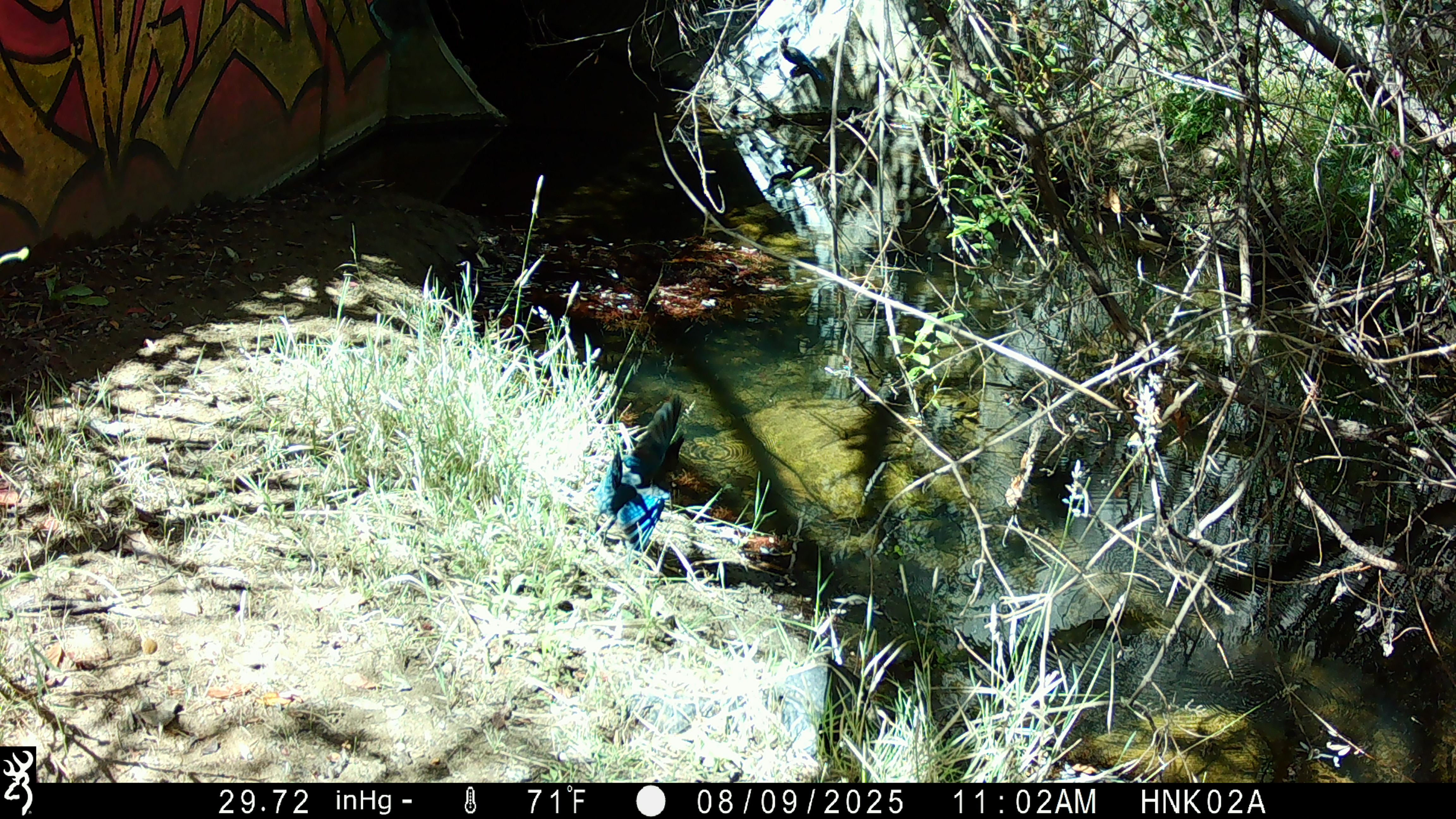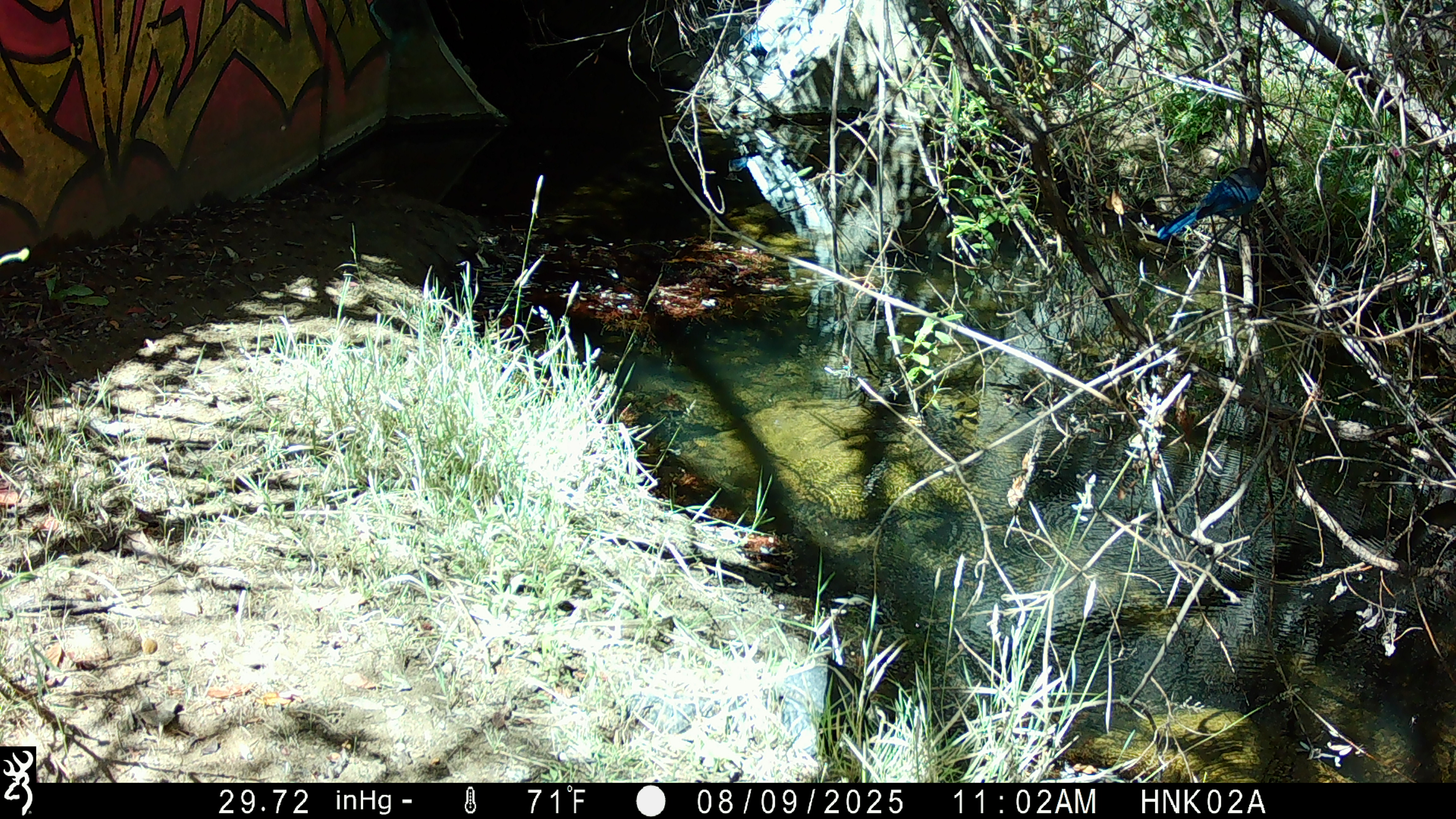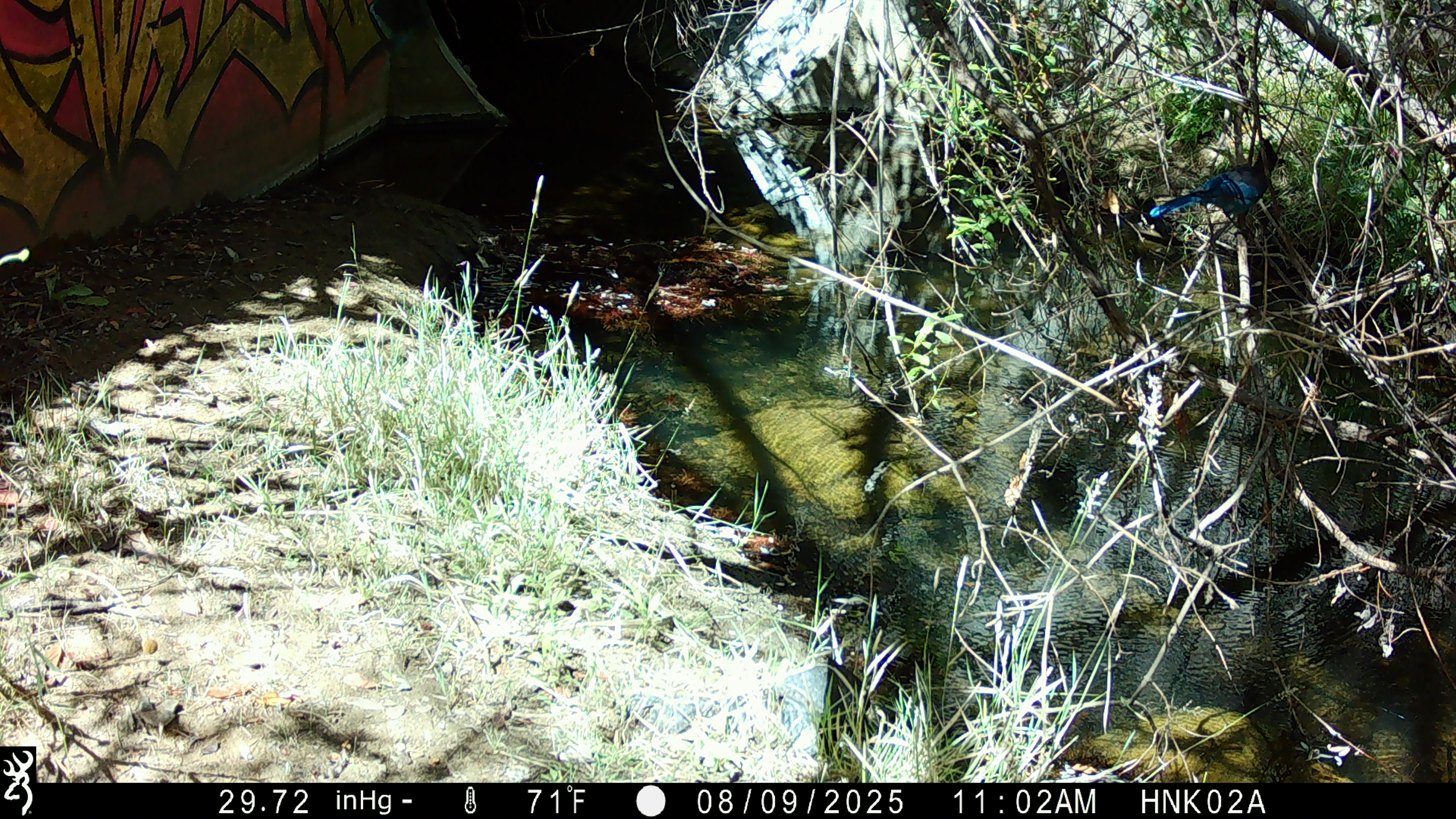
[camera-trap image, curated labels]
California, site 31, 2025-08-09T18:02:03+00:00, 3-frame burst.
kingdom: Animalia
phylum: Chordata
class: Aves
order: Passeriformes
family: Corvidae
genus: Cyanocitta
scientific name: Cyanocitta stelleri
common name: steller's jay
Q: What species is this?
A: Steller's jay (Cyanocitta stelleri).